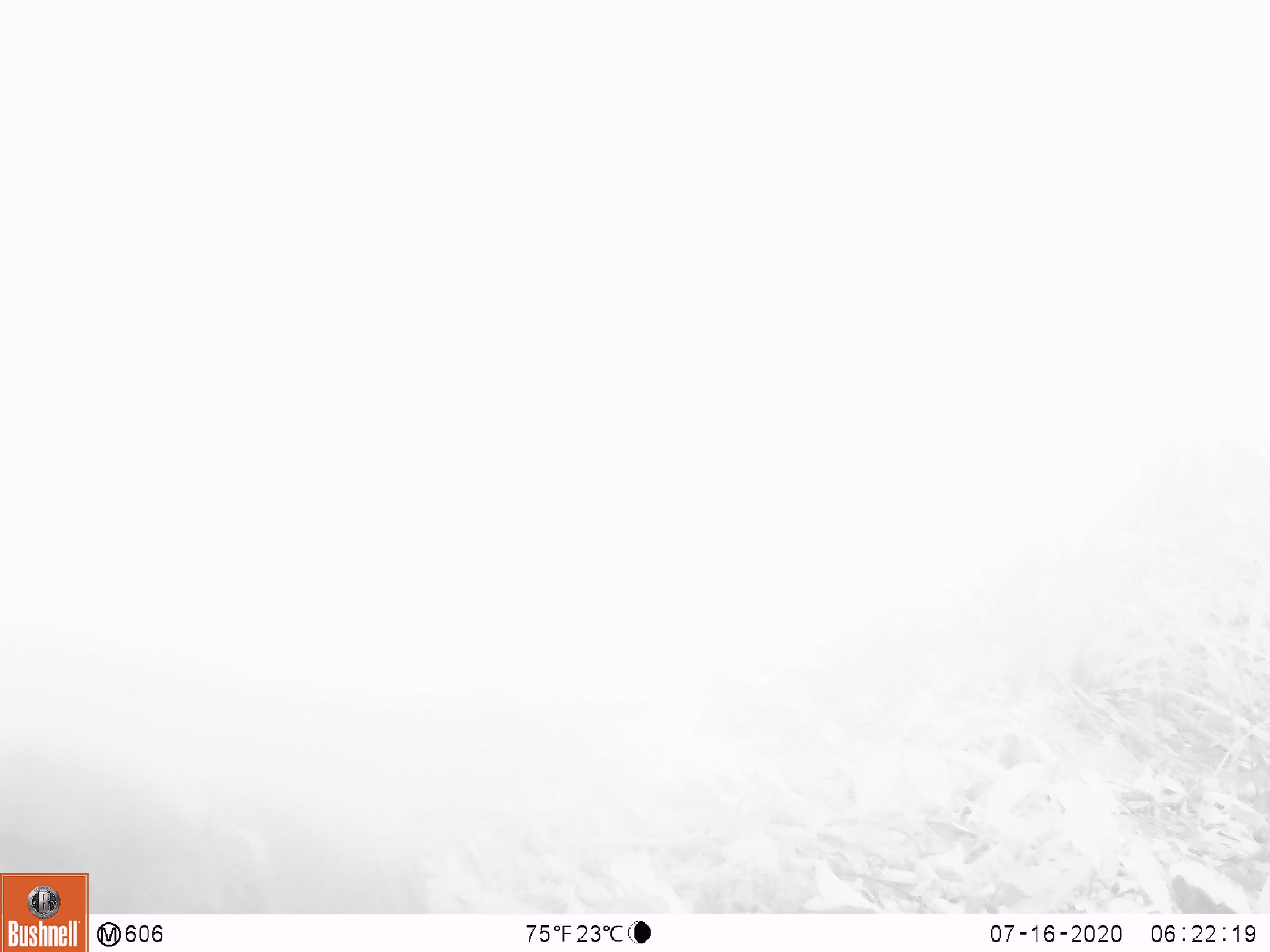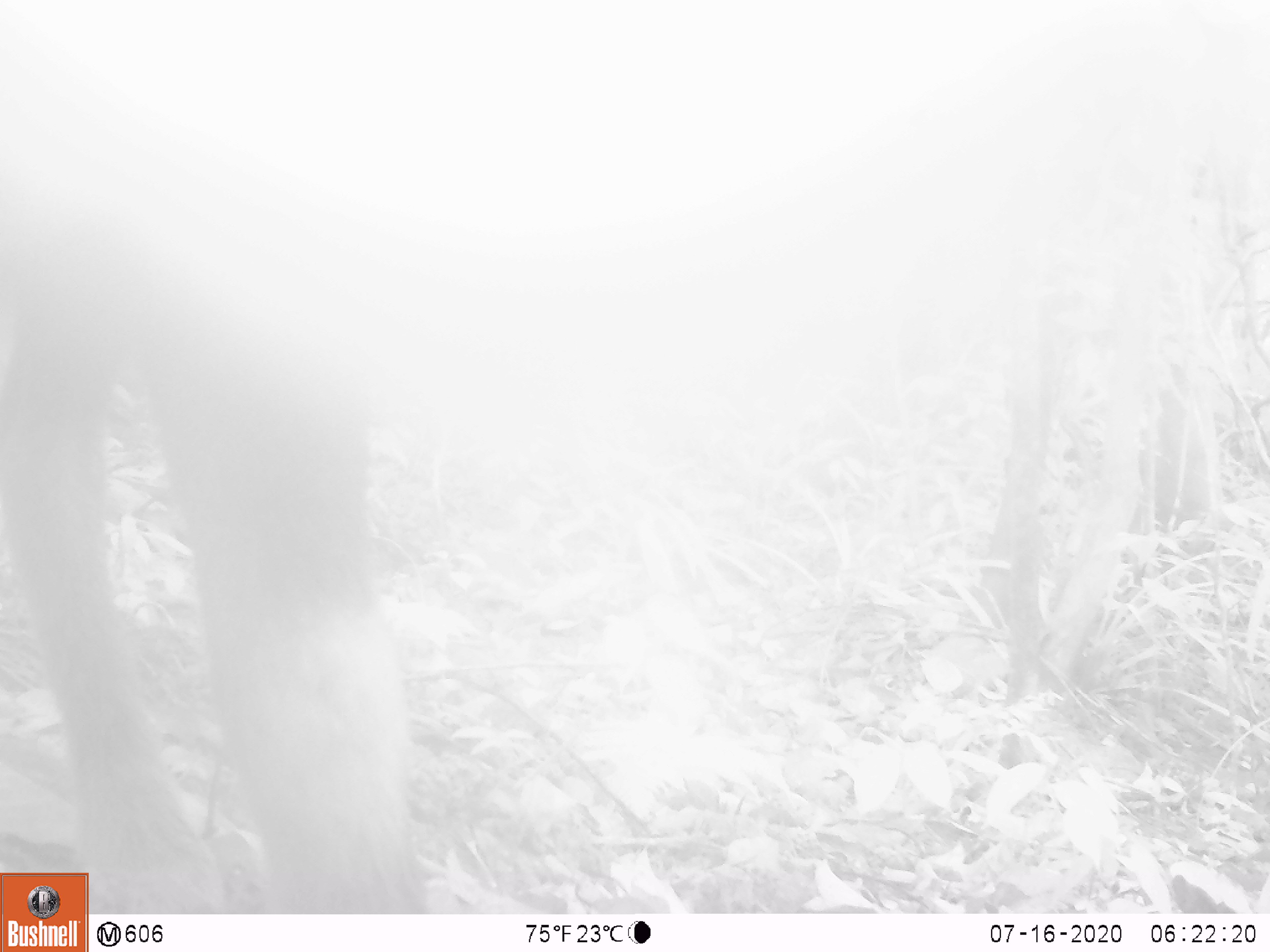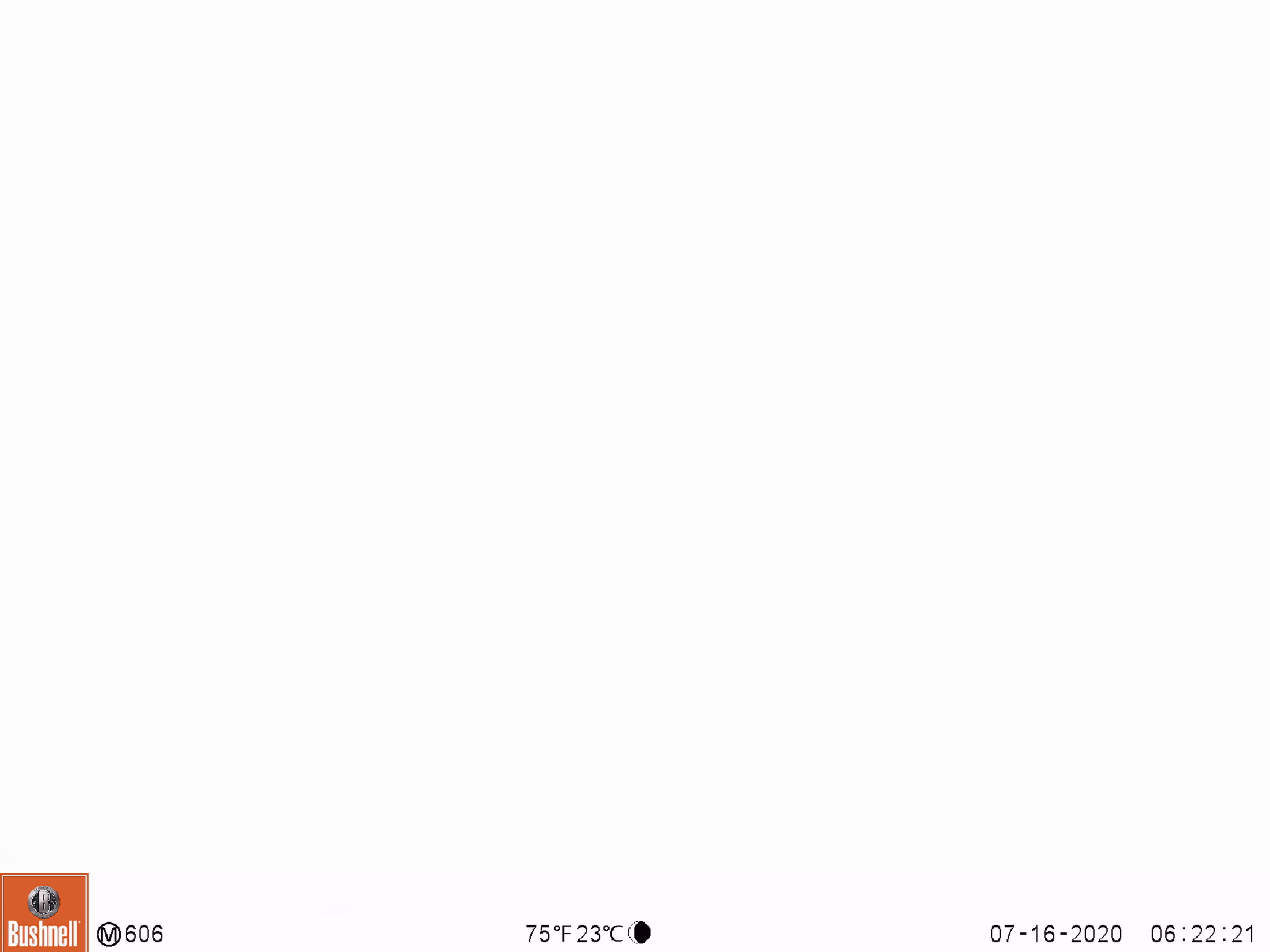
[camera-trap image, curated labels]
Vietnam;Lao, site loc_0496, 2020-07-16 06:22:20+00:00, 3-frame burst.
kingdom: Animalia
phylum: Chordata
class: Mammalia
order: Artiodactyla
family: Bovidae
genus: Capricornis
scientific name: Capricornis sumatraensis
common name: chinese serow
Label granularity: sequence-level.